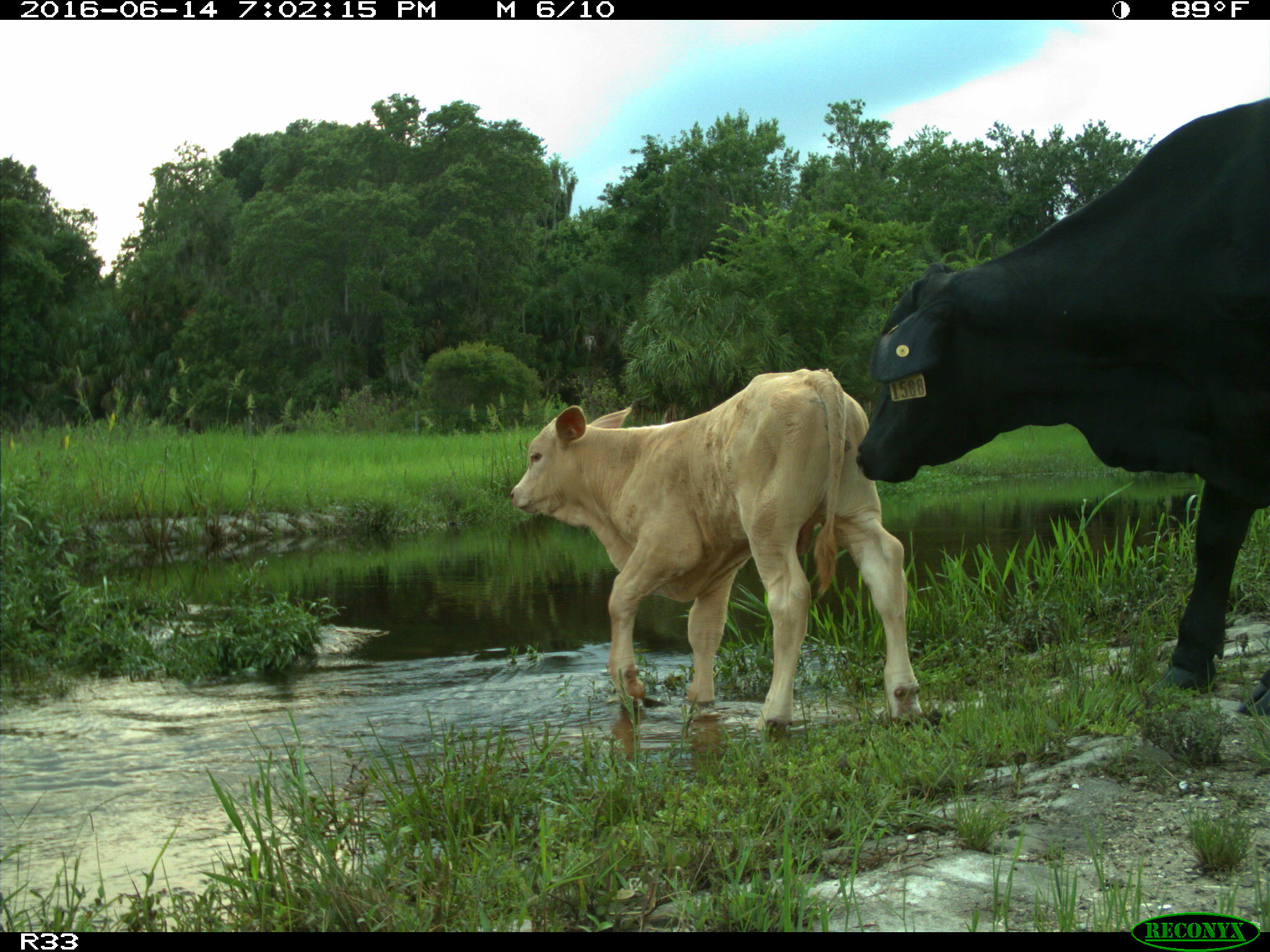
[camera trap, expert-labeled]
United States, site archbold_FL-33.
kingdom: Animalia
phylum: Chordata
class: Mammalia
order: Artiodactyla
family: Bovidae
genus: Bos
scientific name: Bos taurus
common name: domestic cow